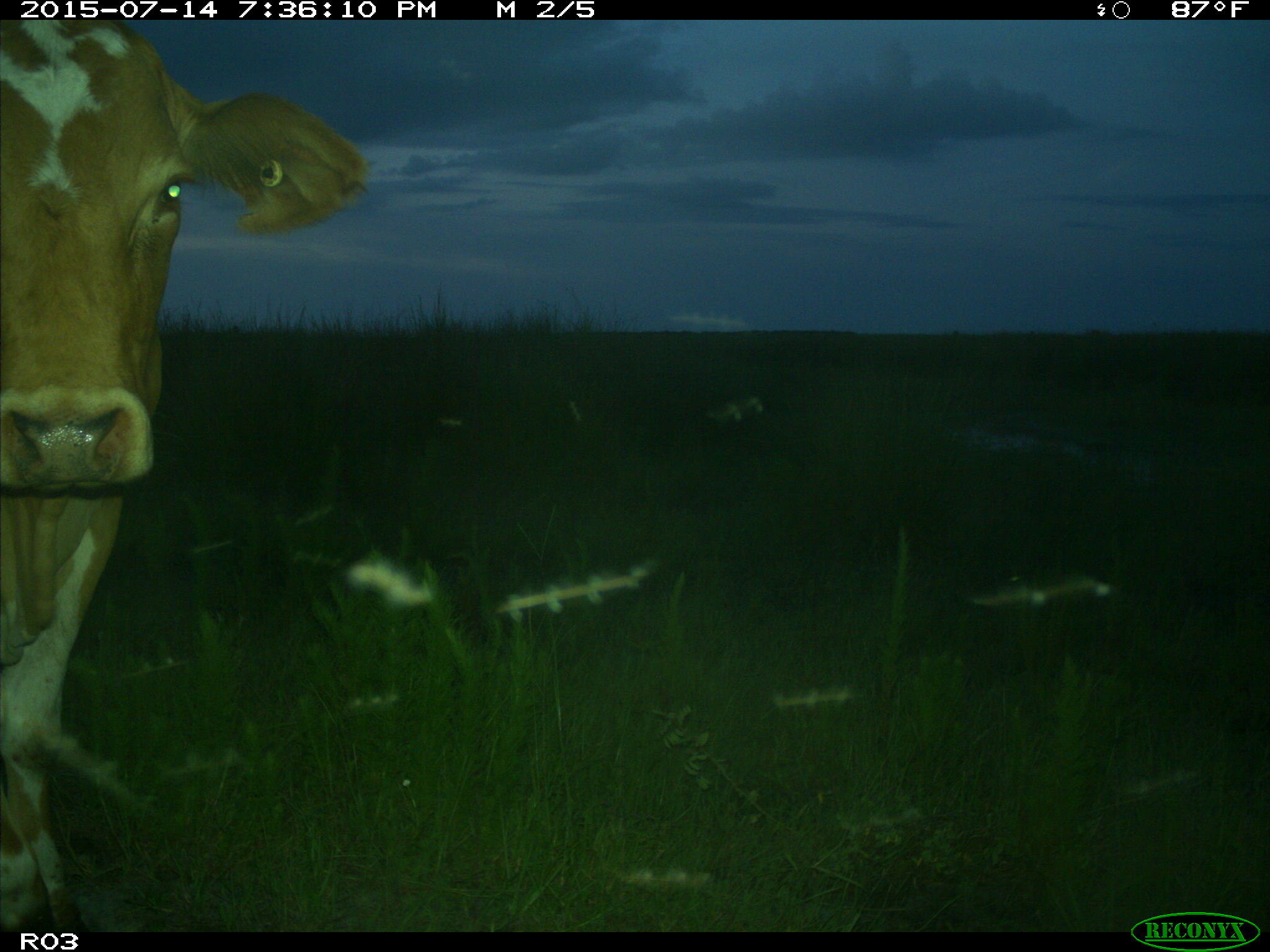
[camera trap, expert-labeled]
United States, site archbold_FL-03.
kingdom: Animalia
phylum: Chordata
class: Mammalia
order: Artiodactyla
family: Bovidae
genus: Bos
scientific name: Bos taurus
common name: domestic cow